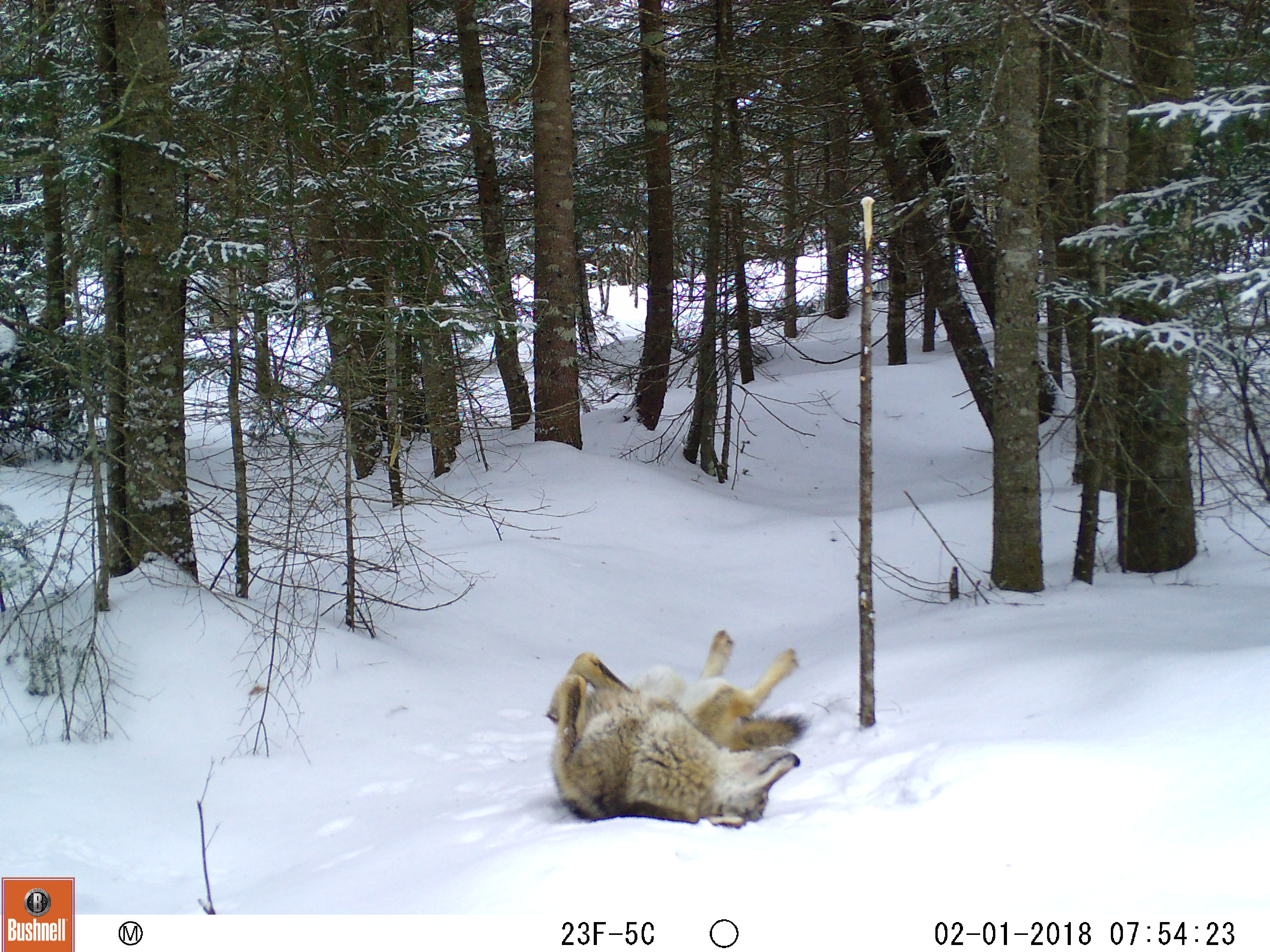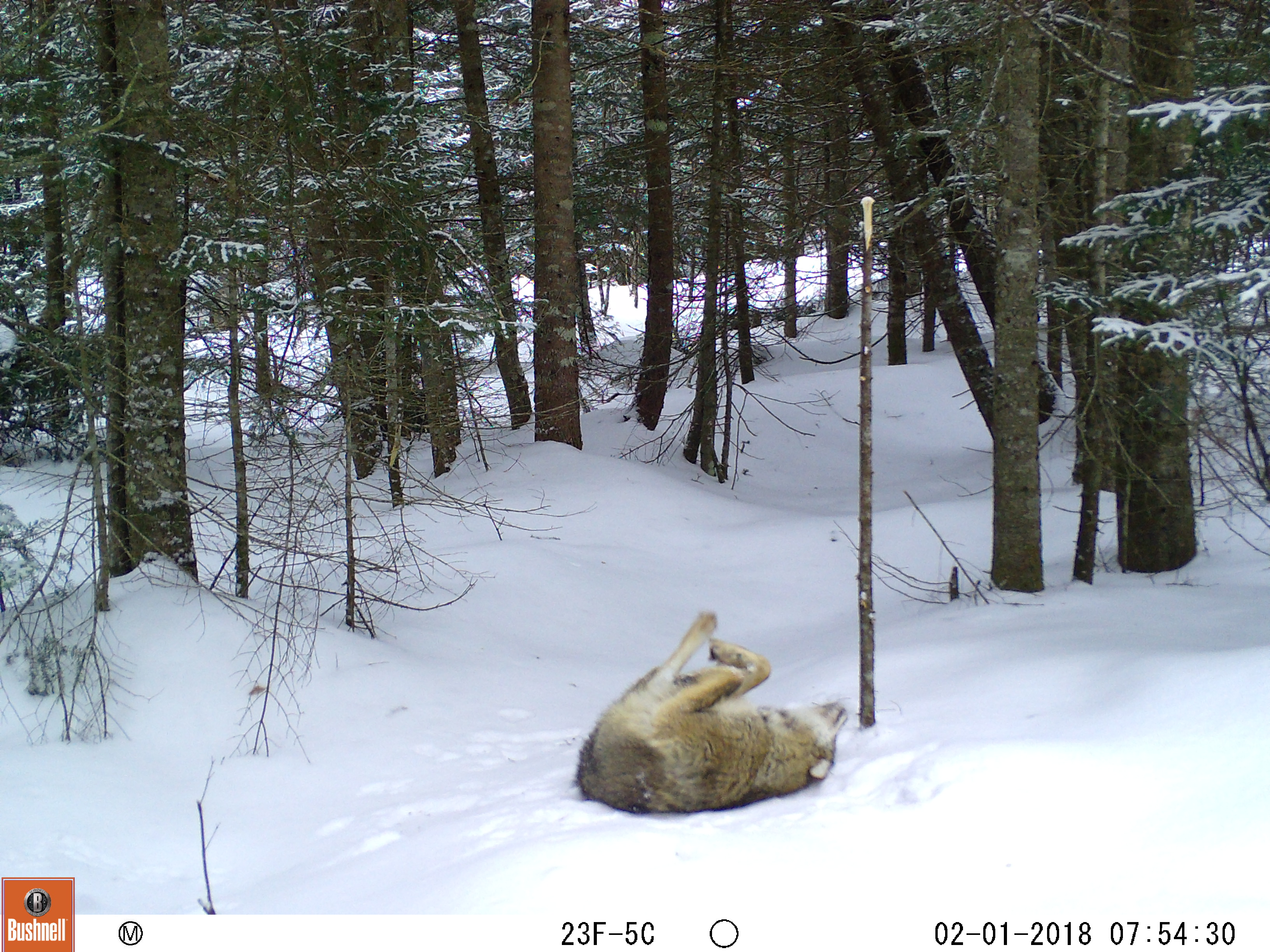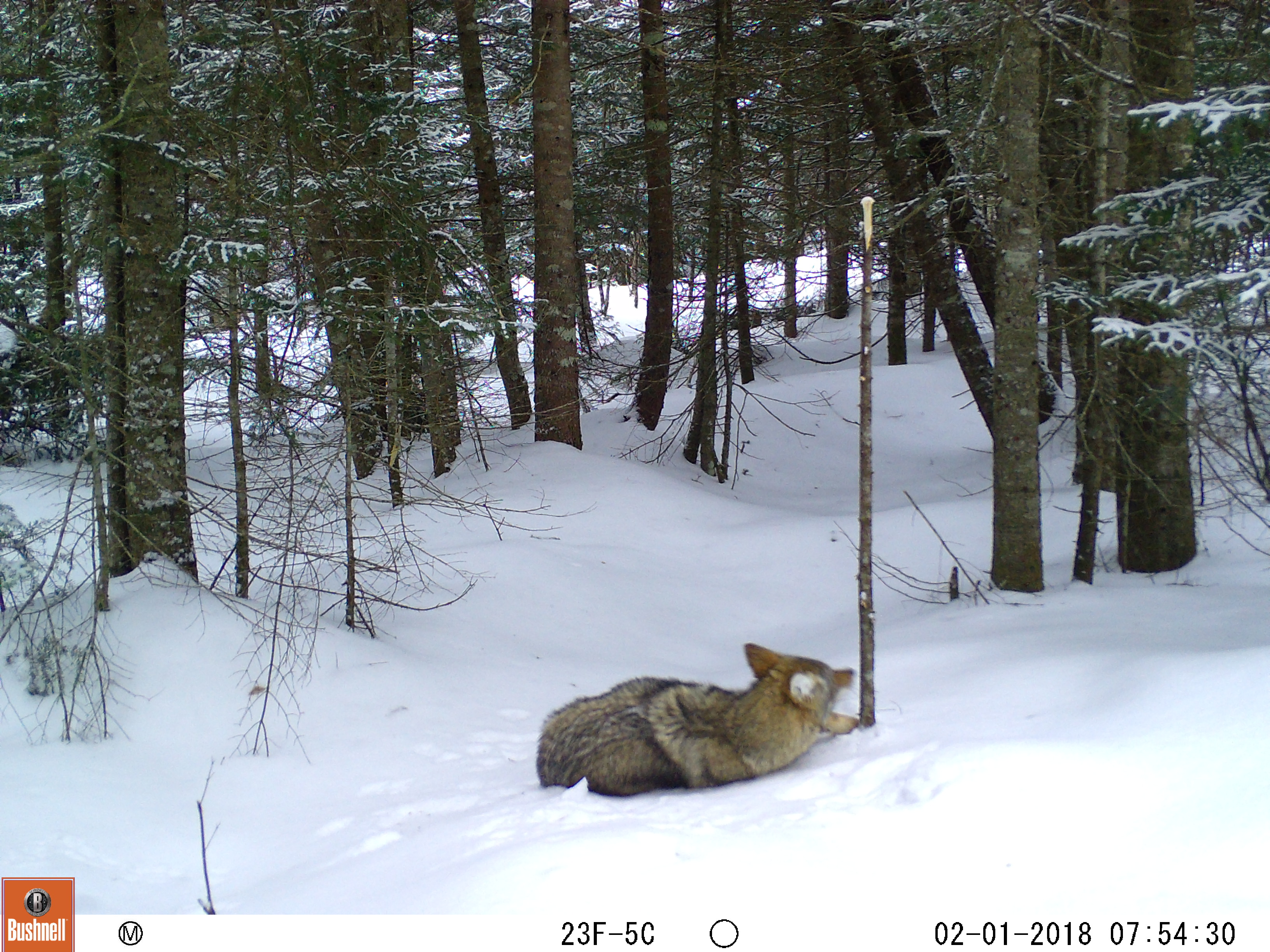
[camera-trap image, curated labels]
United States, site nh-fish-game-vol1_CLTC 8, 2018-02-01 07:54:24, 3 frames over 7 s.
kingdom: Animalia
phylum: Chordata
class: Mammalia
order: Carnivora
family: Canidae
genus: Canis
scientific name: Canis latrans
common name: coyote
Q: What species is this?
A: Coyote (Canis latrans).